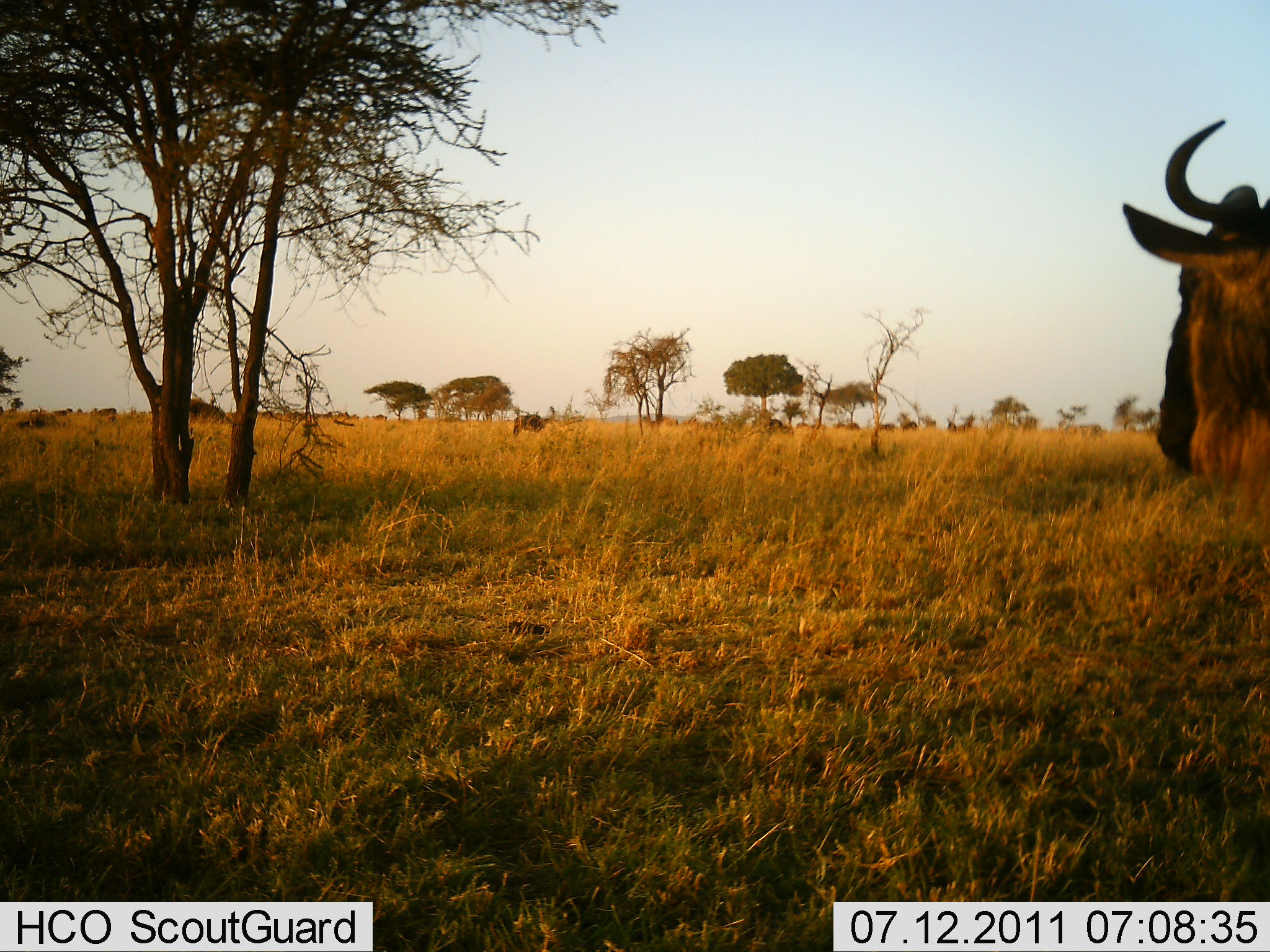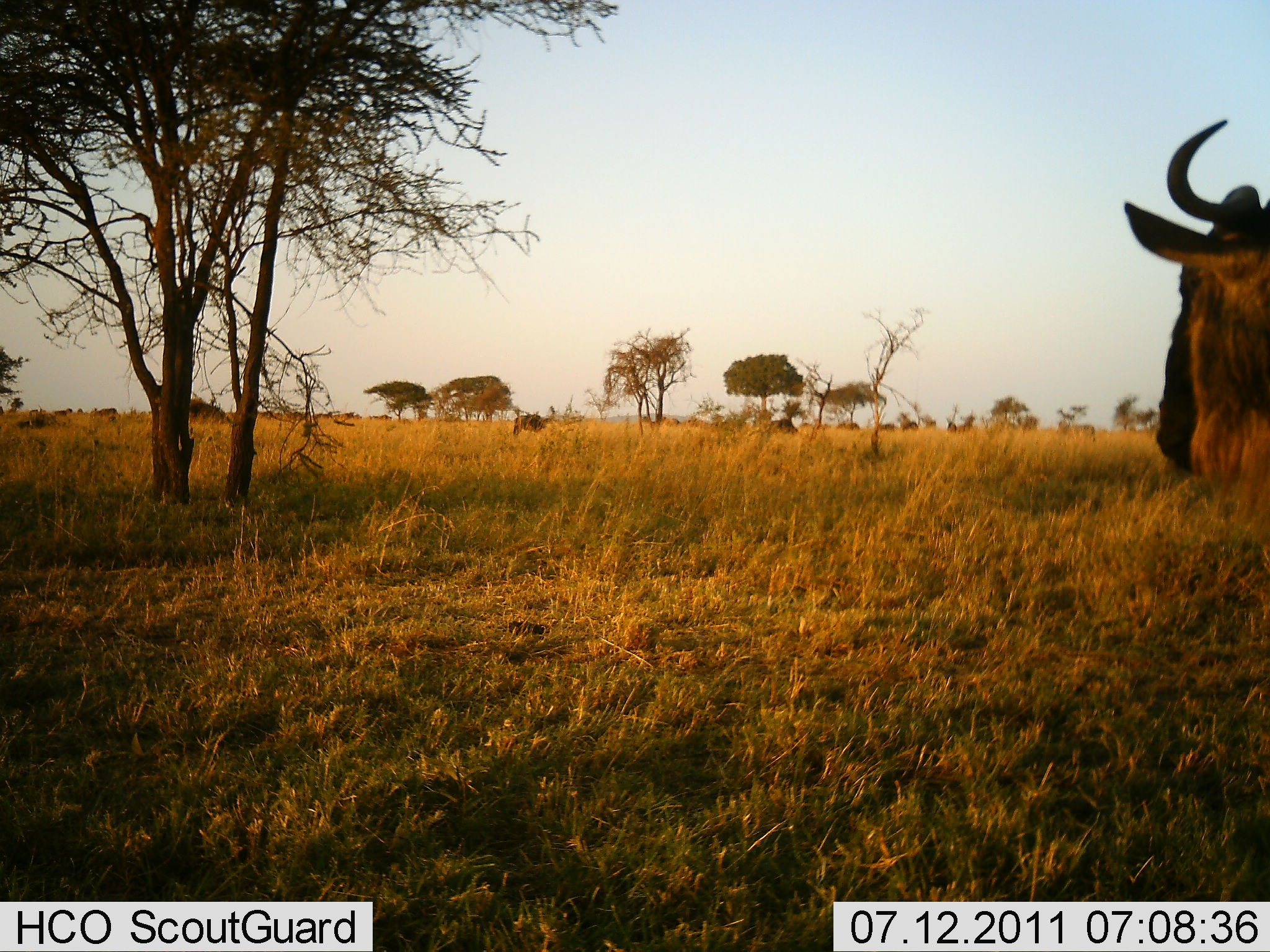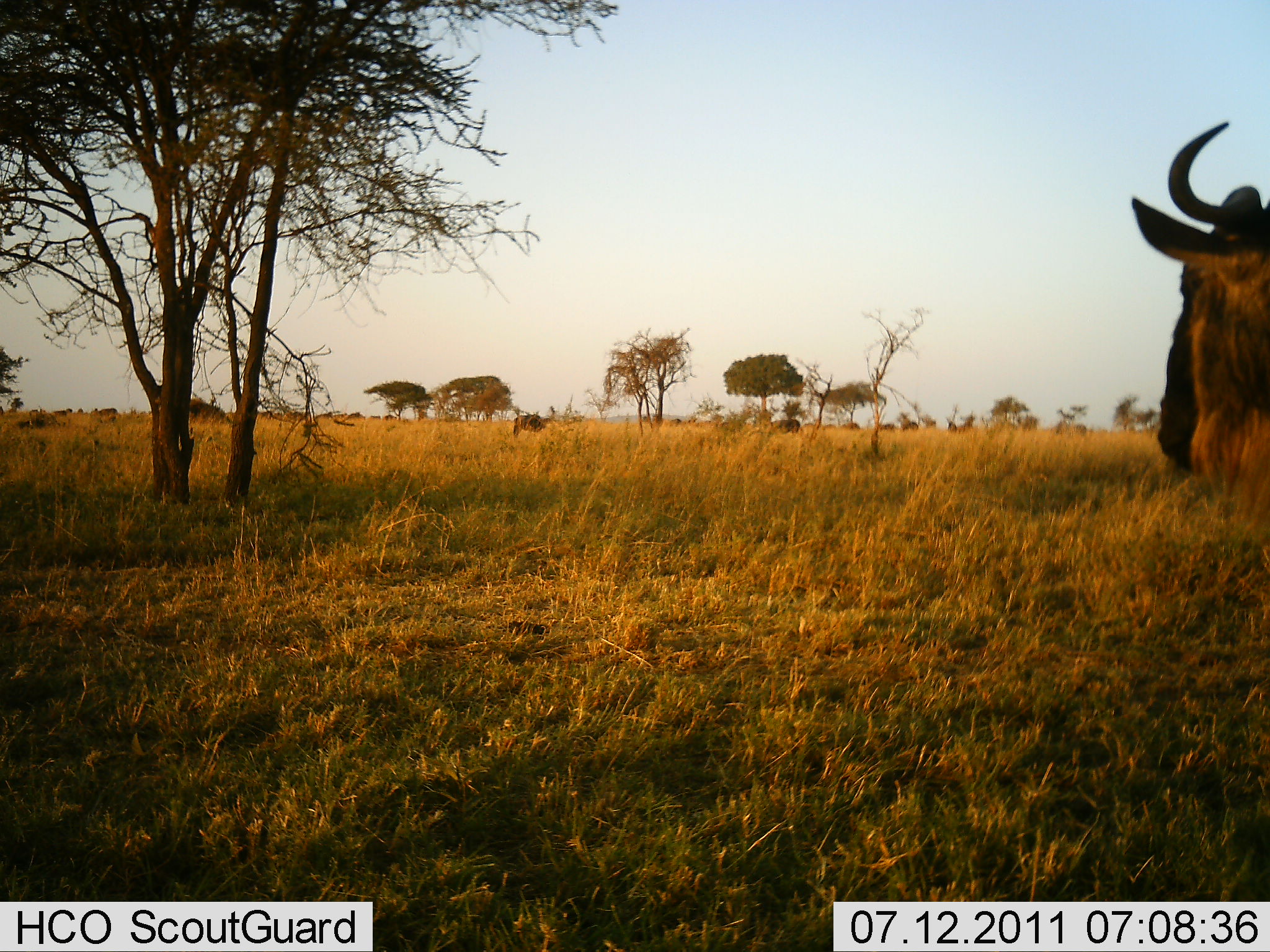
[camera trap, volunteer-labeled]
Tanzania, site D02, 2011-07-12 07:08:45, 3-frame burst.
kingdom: Animalia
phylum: Chordata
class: Mammalia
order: Artiodactyla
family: Bovidae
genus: Connochaetes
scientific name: Connochaetes taurinus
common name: blue wildebeest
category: wildebeest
Wildebeest (blue wildebeest) (Connochaetes taurinus), count 11-50. Behavior (volunteer vote fractions): standing 82%, resting 0%, moving 73%, interacting 9%. Young present (vote fraction): 0%. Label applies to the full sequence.